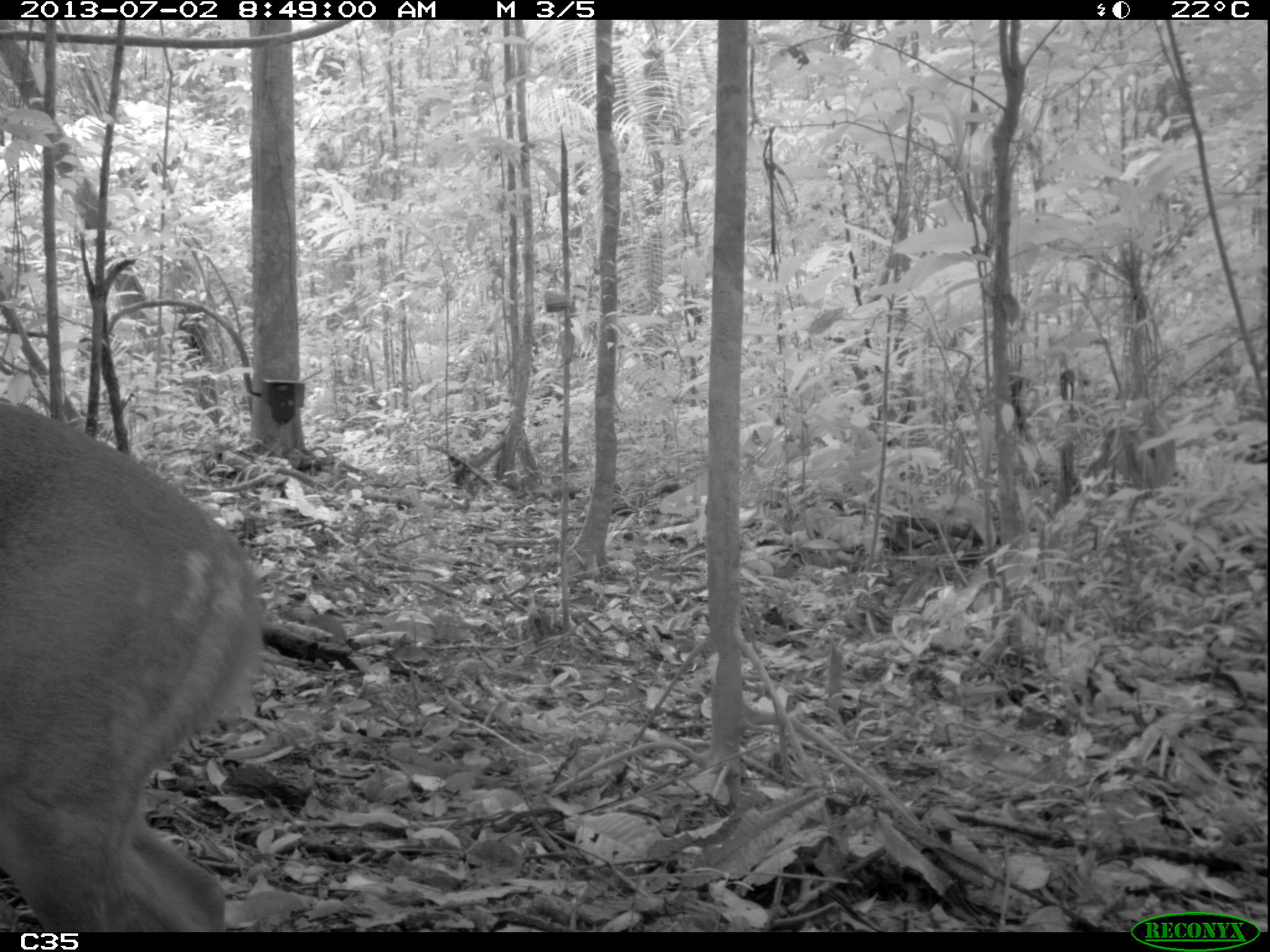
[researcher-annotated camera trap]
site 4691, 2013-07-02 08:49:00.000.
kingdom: Animalia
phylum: Chordata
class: Mammalia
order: Artiodactyla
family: Cervidae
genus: Mazama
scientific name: Mazama gouazoubira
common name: gray brocket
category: mazama gouazaoubira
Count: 1.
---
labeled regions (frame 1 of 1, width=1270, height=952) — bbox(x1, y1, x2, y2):
mazama gouazaoubira: bbox(0, 396, 267, 932)